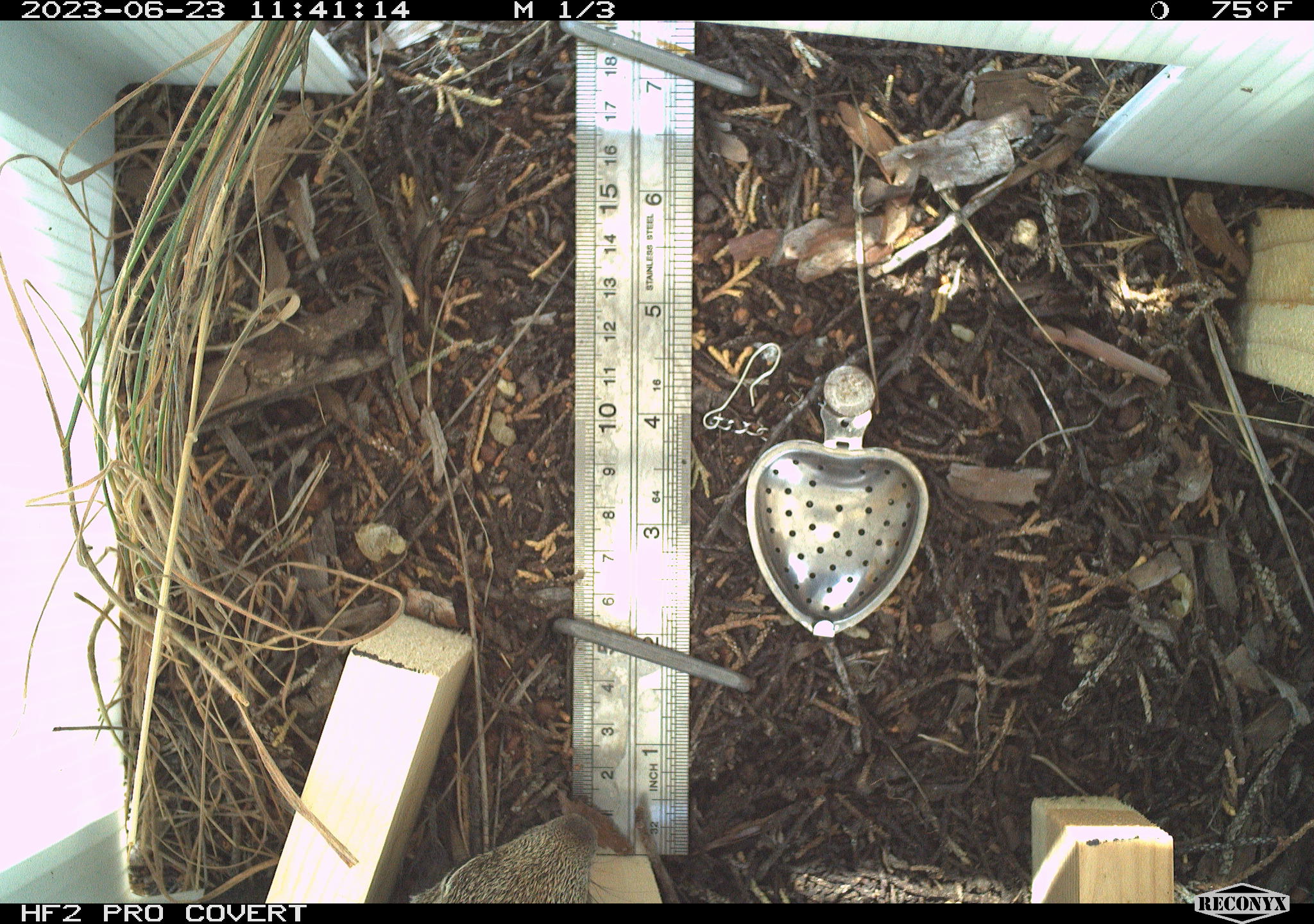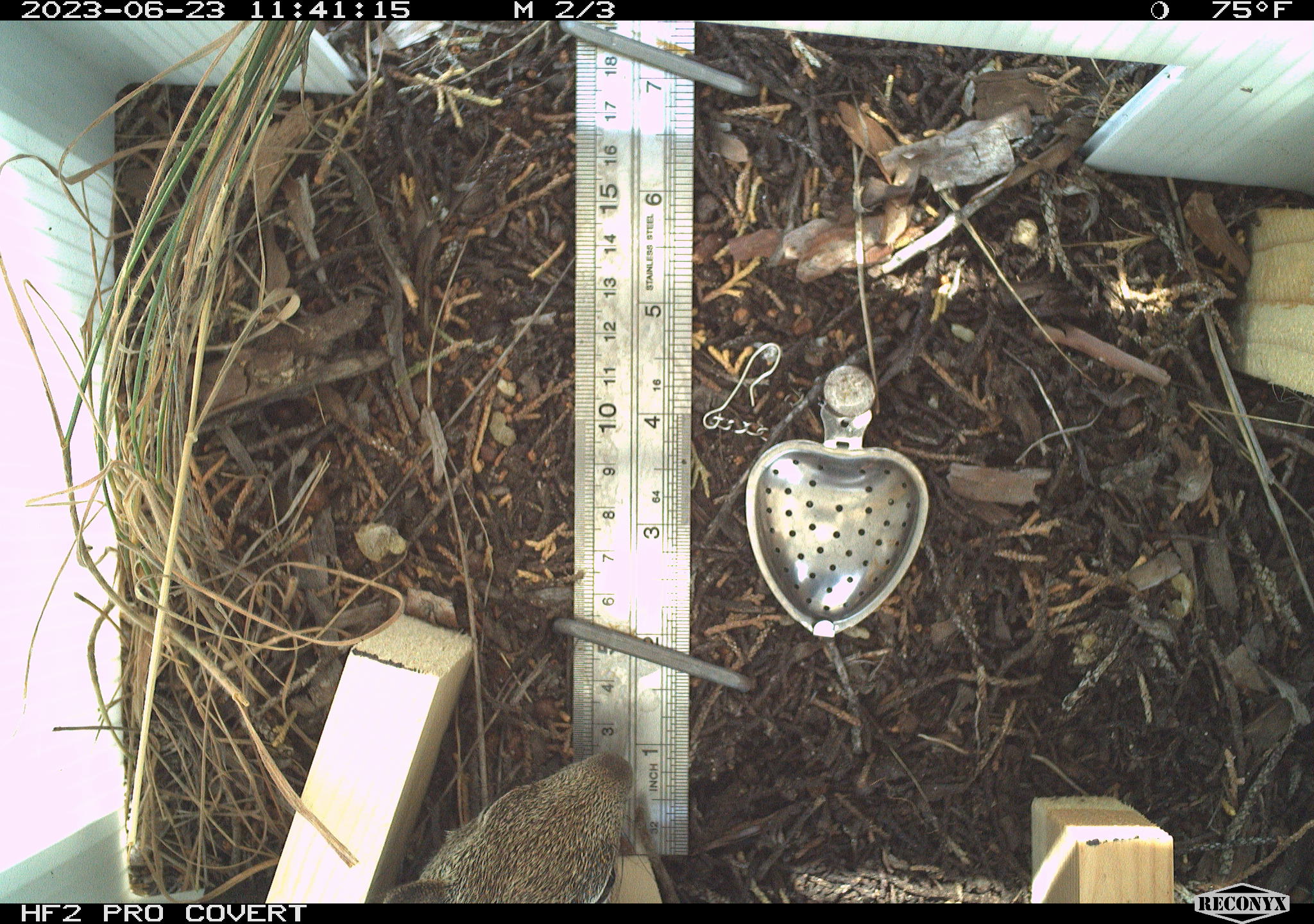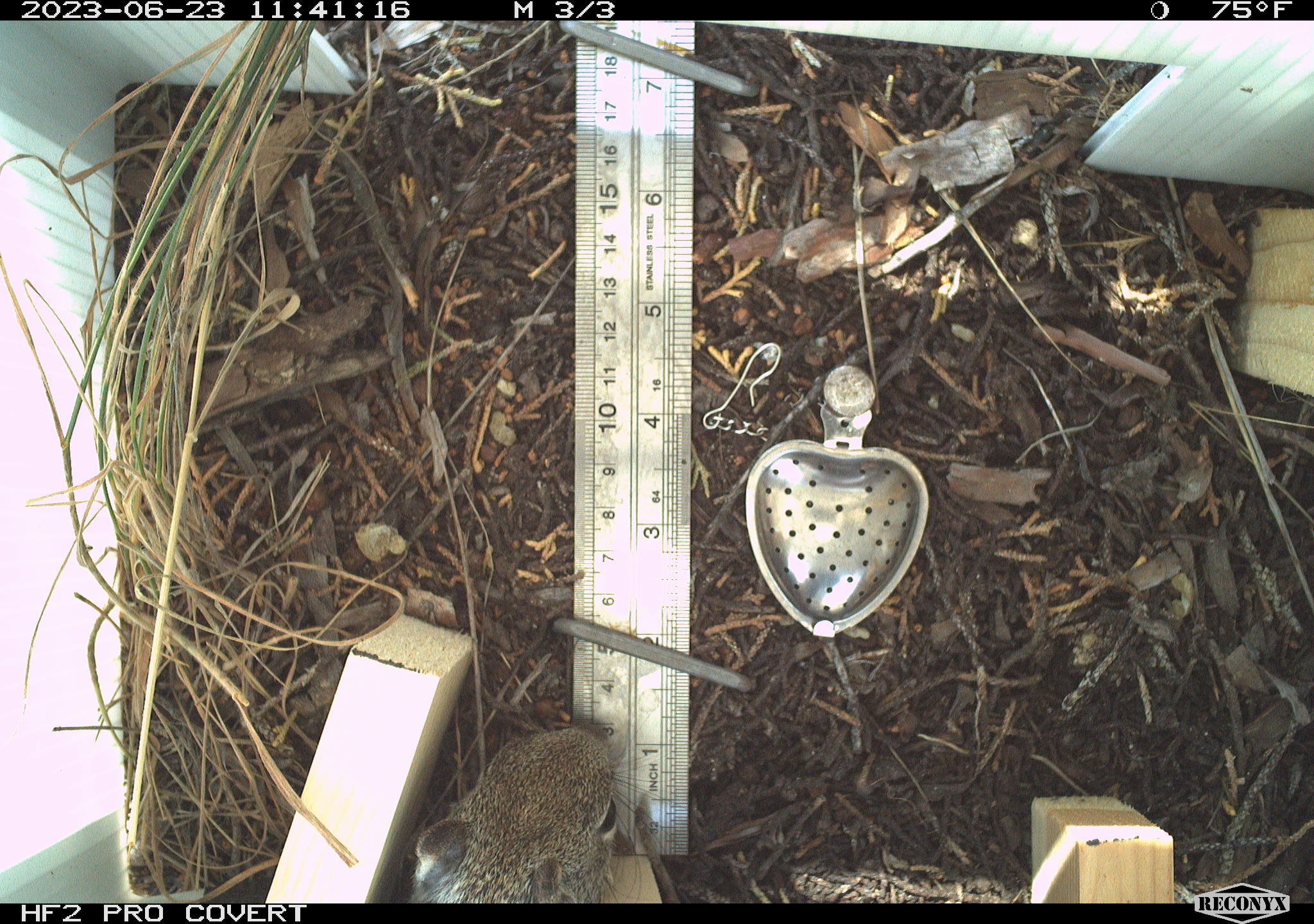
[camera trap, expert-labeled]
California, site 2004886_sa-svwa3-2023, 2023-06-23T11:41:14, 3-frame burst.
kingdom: Animalia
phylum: Chordata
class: Mammalia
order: Rodentia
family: Sciuridae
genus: Otospermophilus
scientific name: Otospermophilus beecheyi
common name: california ground squirrel